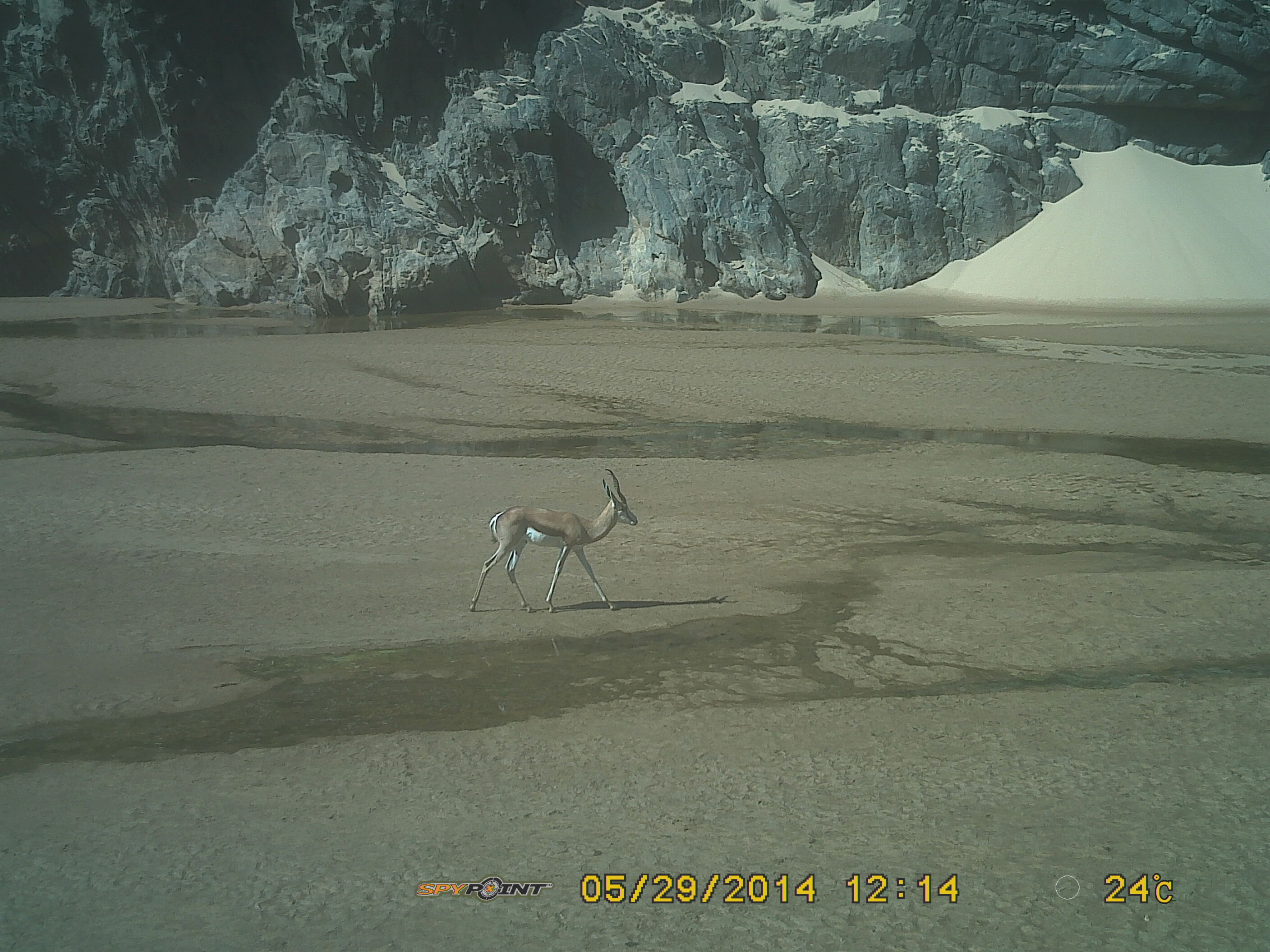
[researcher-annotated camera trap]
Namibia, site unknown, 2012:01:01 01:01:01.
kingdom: Animalia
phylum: Chordata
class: Mammalia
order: Artiodactyla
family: Bovidae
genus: Antidorcas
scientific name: Antidorcas marsupialis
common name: springbok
Antidorcas marsupialis (springbok).